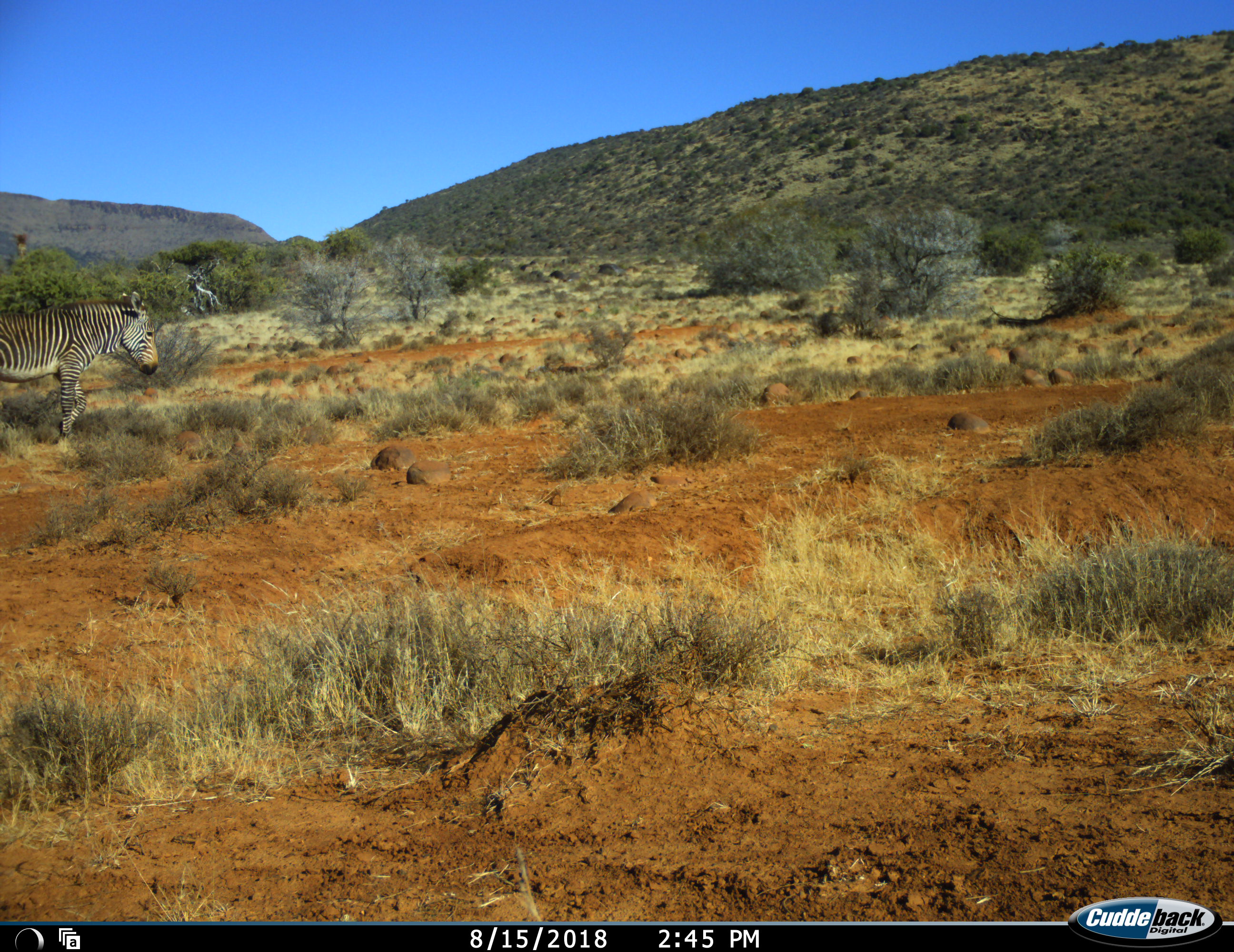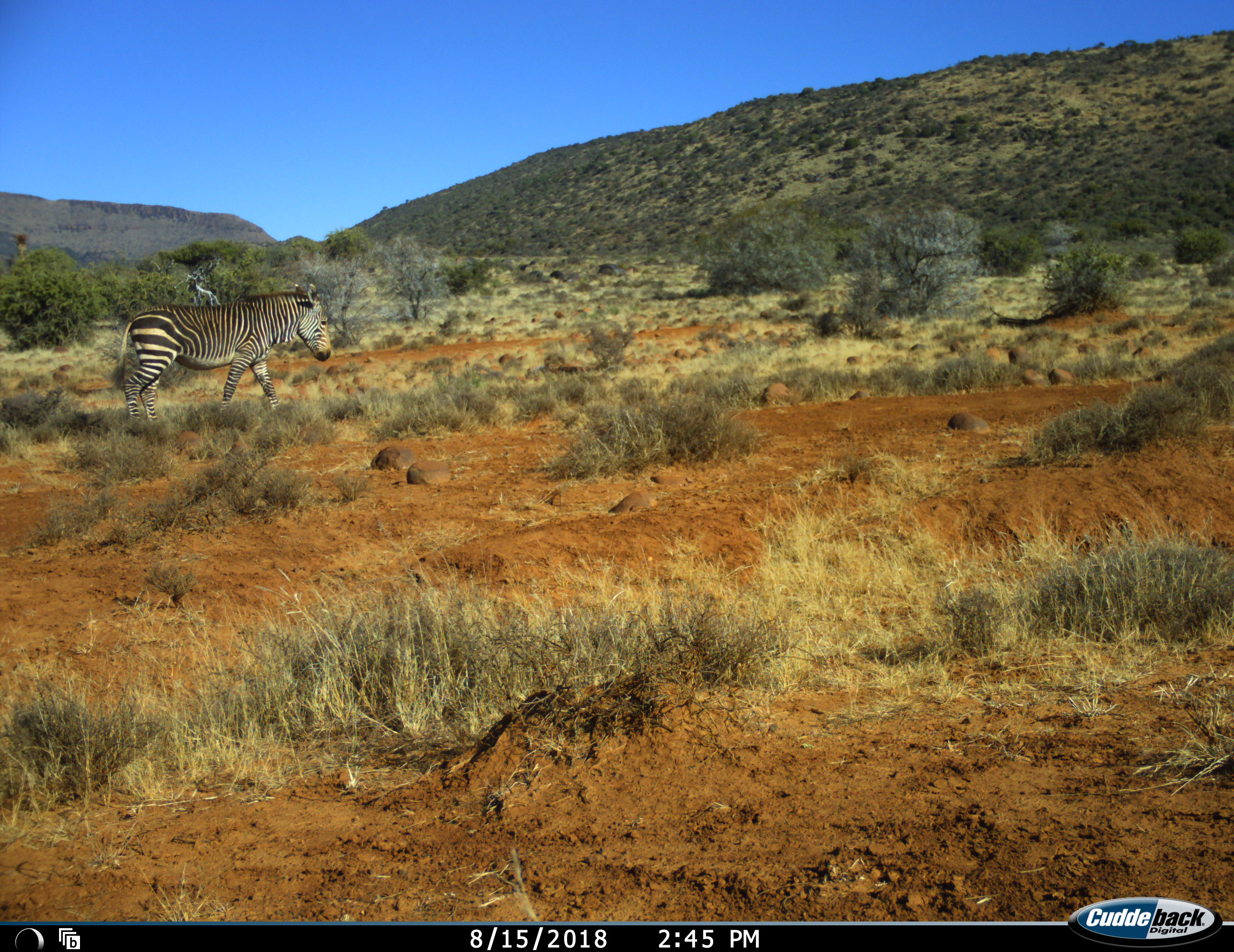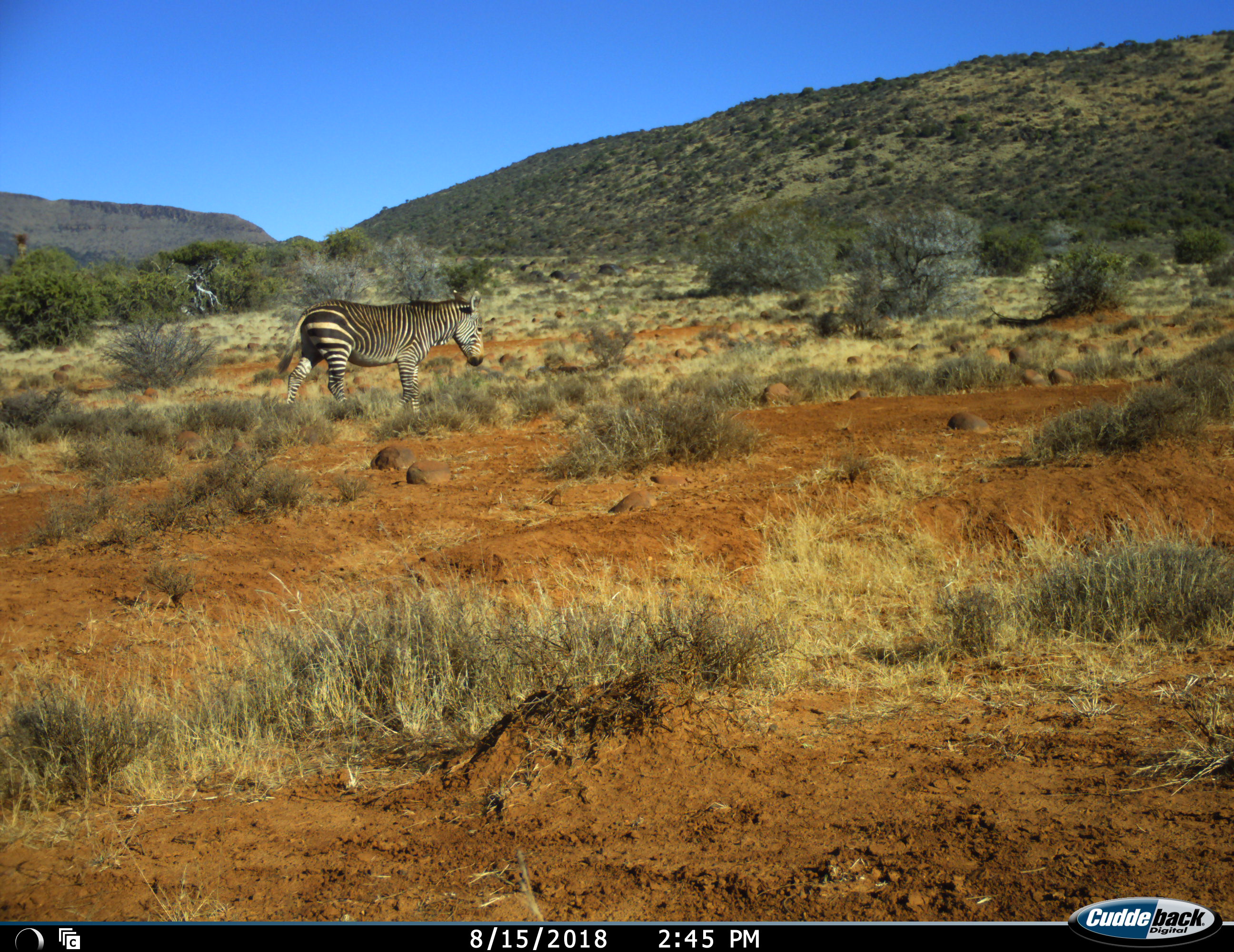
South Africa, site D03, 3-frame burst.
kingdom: Animalia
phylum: Chordata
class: Mammalia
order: Perissodactyla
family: Equidae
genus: Equus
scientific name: Equus zebra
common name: mountain zebra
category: zebramountain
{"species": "zebramountain (mountain zebra) (Equus zebra)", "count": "1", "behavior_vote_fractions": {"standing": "0%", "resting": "10%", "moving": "90%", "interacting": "0%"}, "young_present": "0%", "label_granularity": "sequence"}